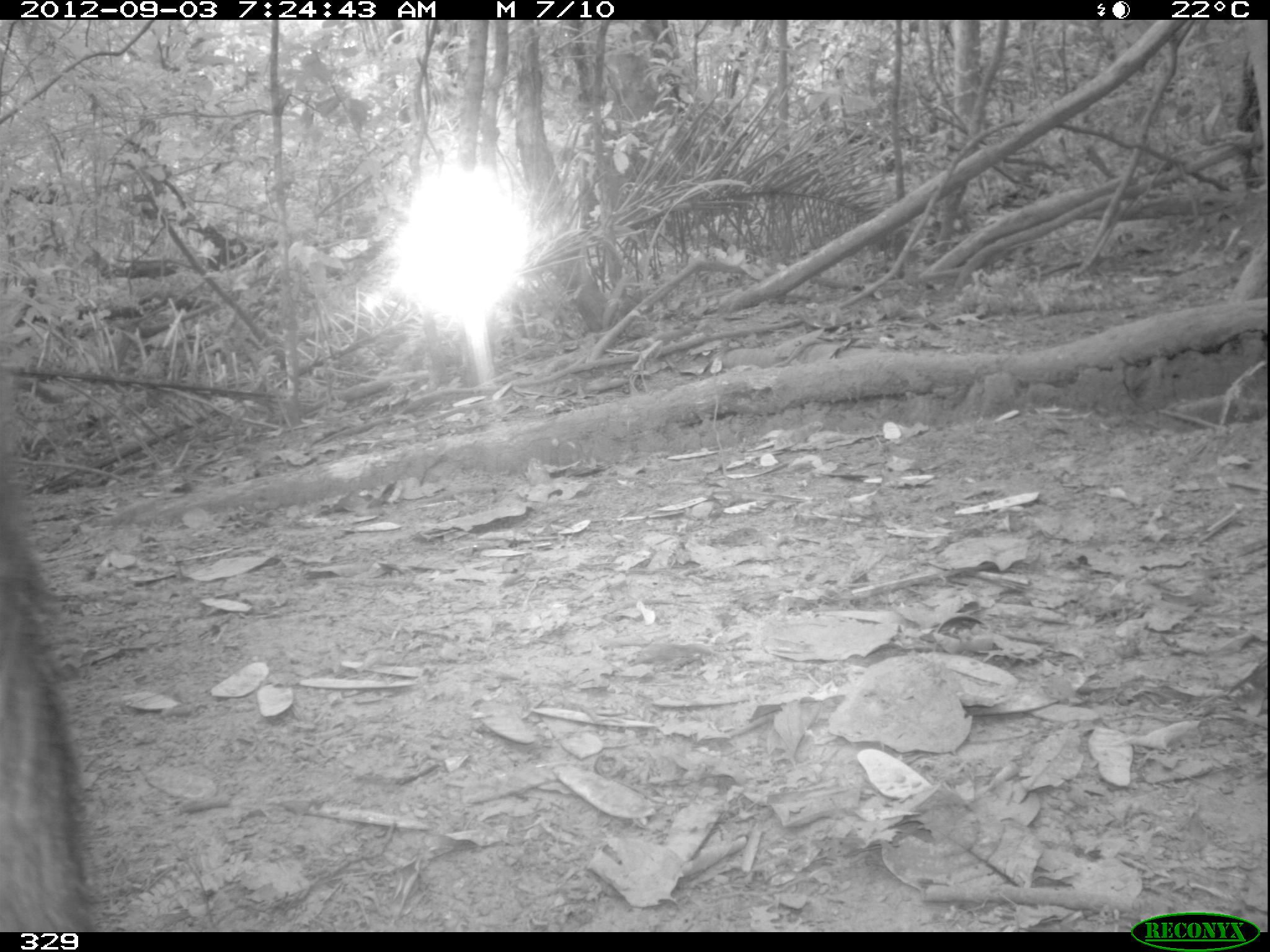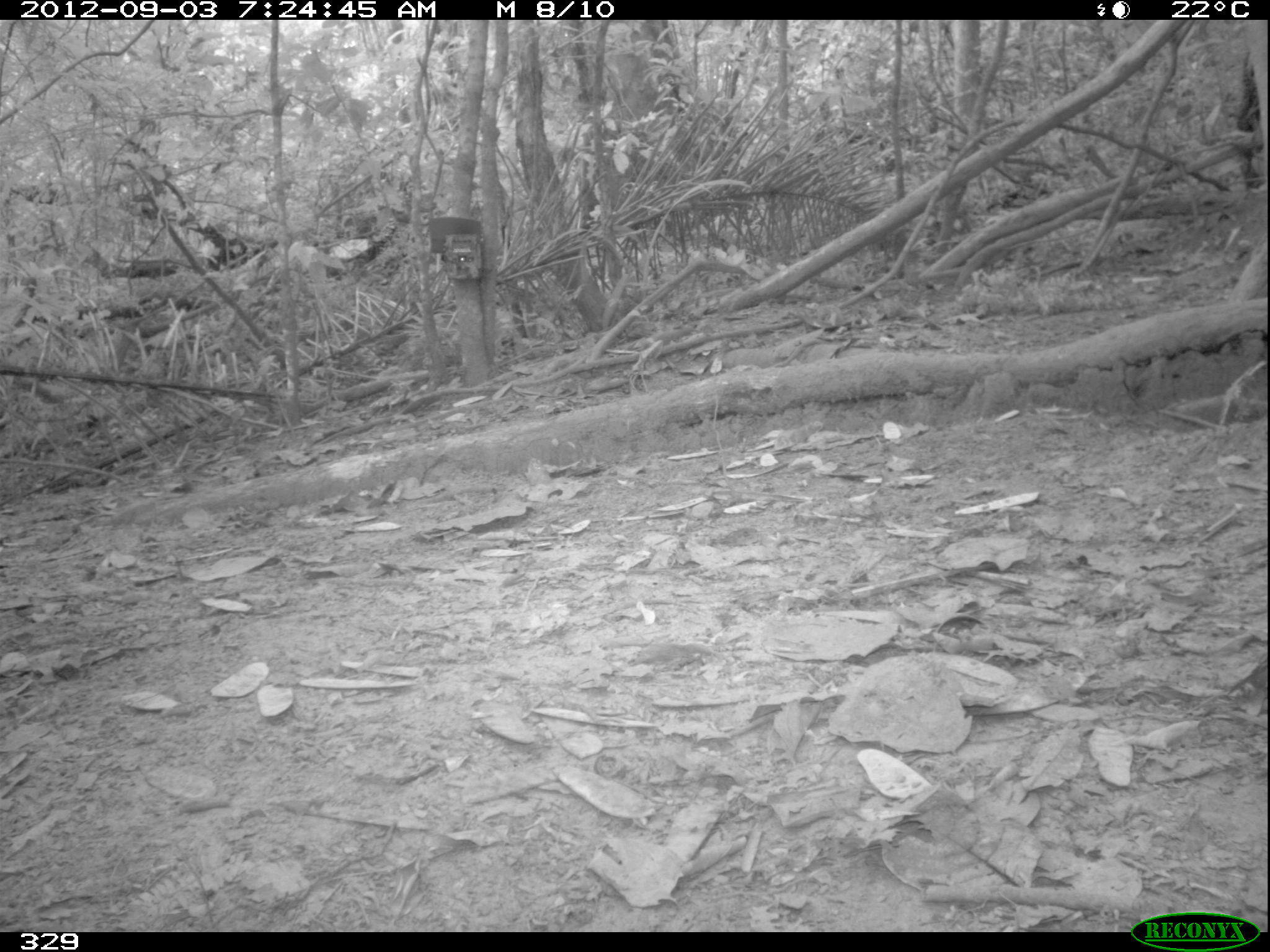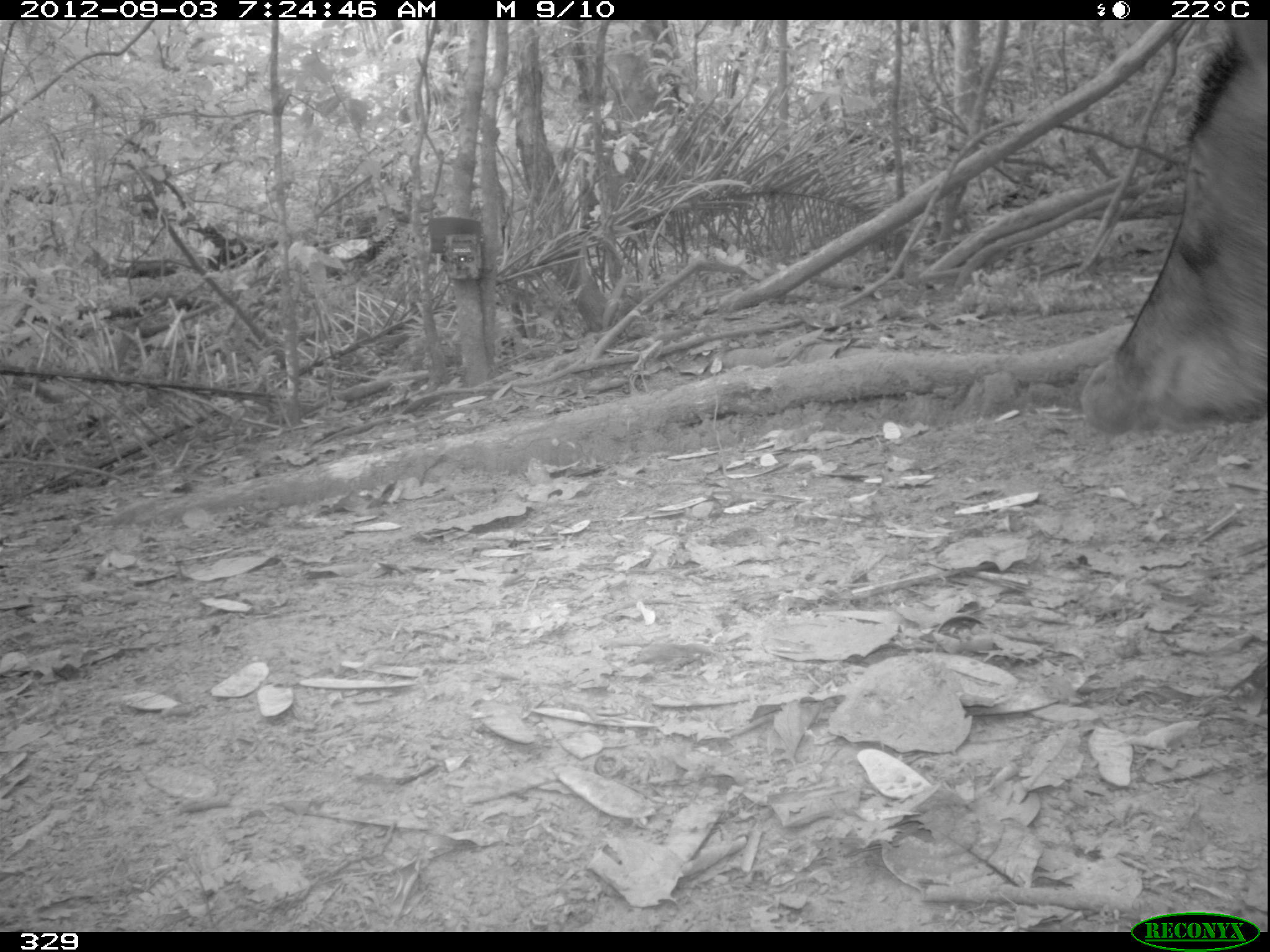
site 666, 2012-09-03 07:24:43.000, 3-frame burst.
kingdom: Animalia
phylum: Chordata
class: Mammalia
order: Artiodactyla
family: Tayassuidae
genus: Tayassu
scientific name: Tayassu pecari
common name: white-lipped peccary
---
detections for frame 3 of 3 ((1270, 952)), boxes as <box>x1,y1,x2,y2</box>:
tayassu pecari: <box>1079,20,1270,435</box>